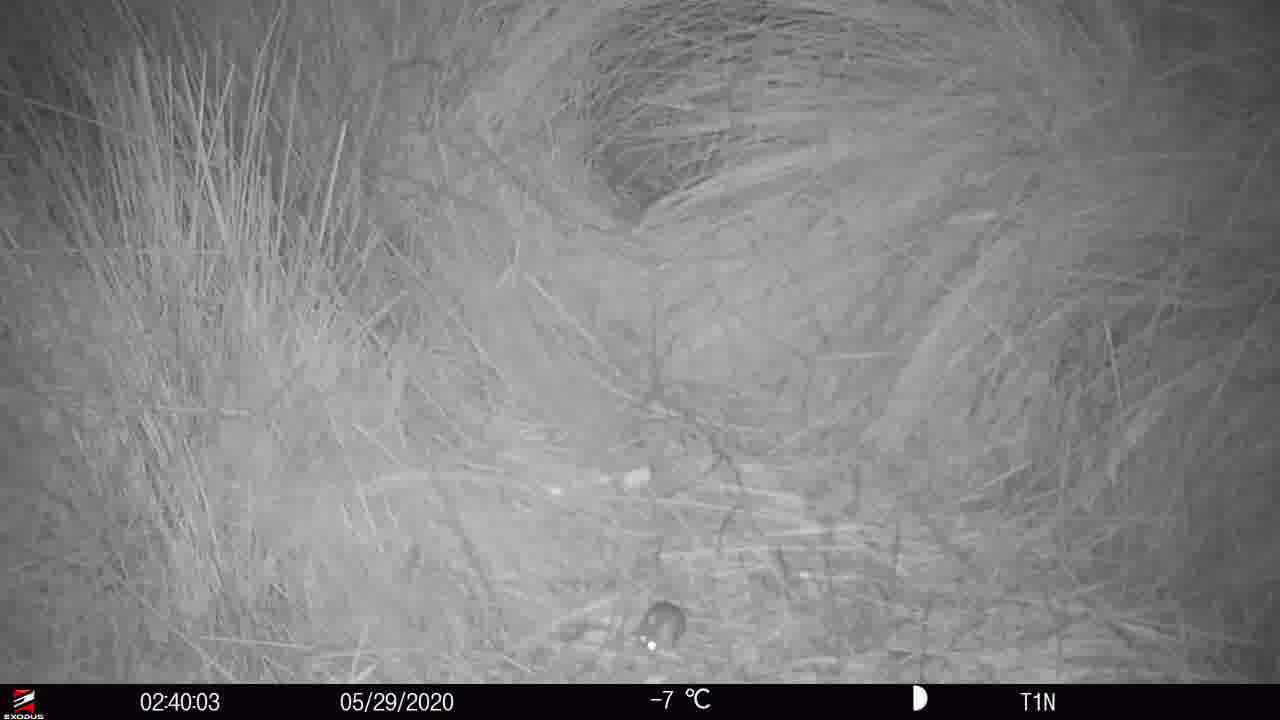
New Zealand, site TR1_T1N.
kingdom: Animalia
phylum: Chordata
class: Mammalia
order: Rodentia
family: Muridae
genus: Mus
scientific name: Mus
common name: mouse